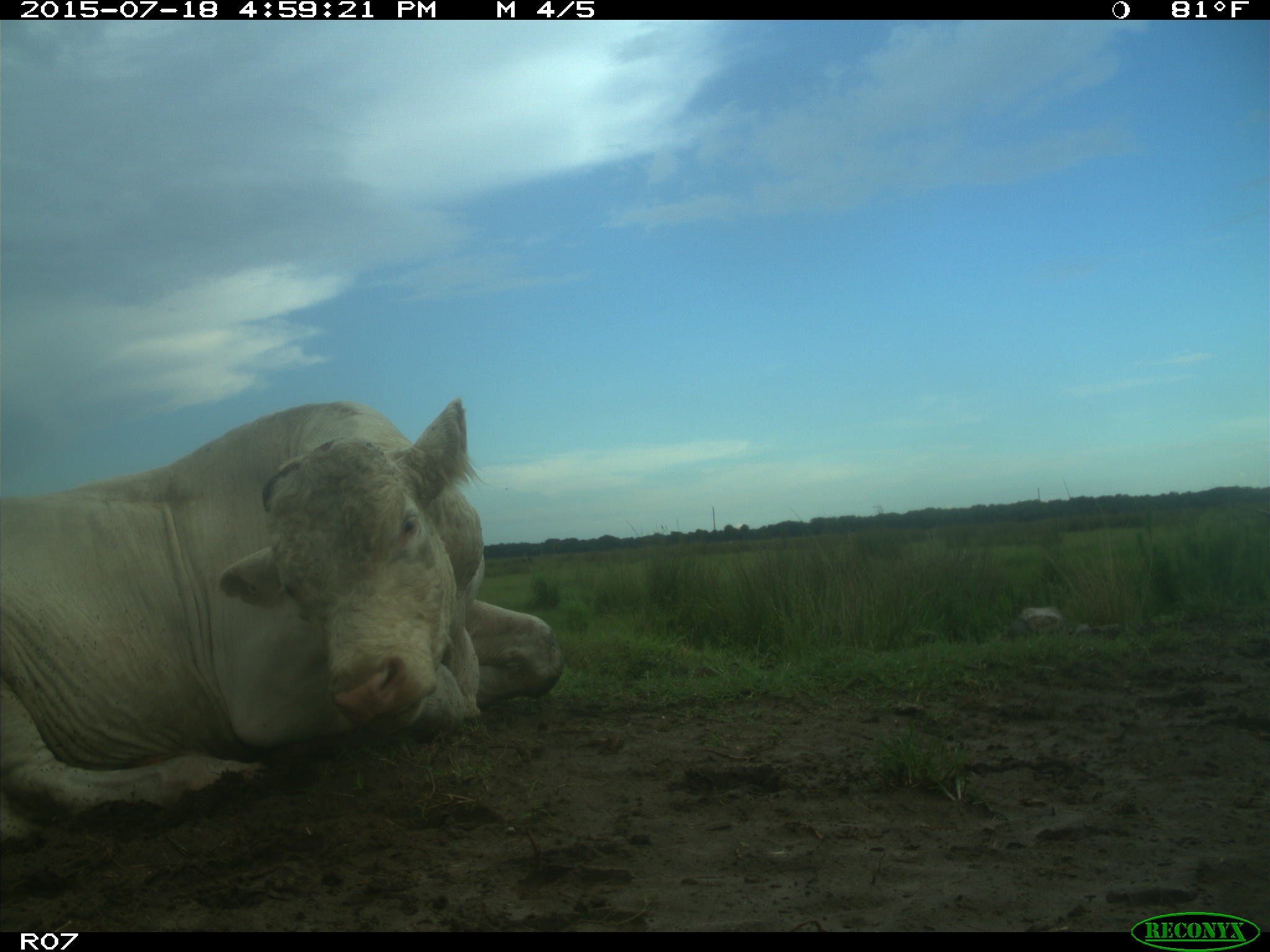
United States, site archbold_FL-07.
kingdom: Animalia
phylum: Chordata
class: Mammalia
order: Artiodactyla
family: Bovidae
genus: Bos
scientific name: Bos taurus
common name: domestic cow